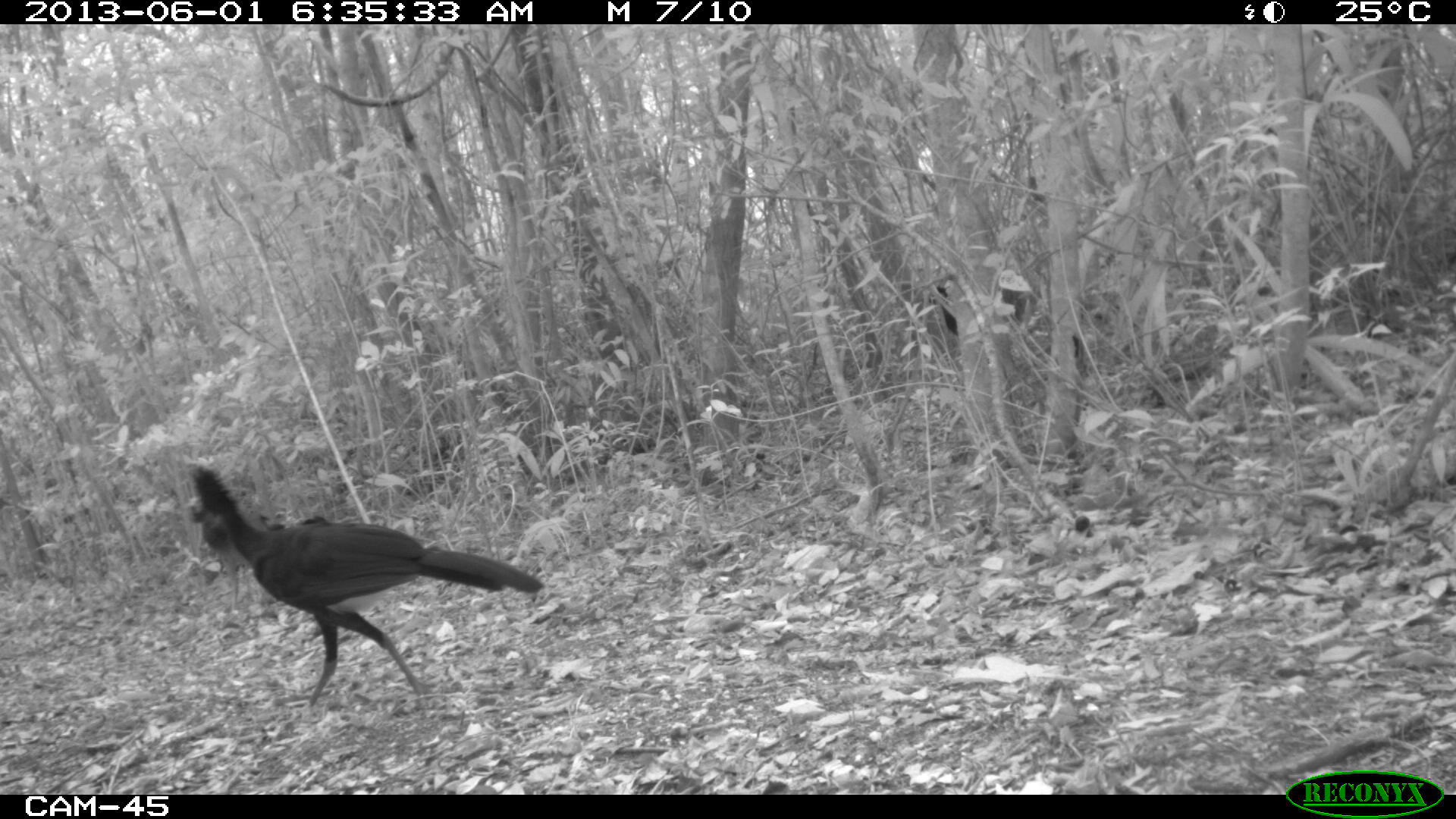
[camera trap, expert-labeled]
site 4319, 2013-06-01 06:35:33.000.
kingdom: Animalia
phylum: Chordata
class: Aves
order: Galliformes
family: Cracidae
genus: Crax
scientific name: Crax rubra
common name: great curassow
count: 4